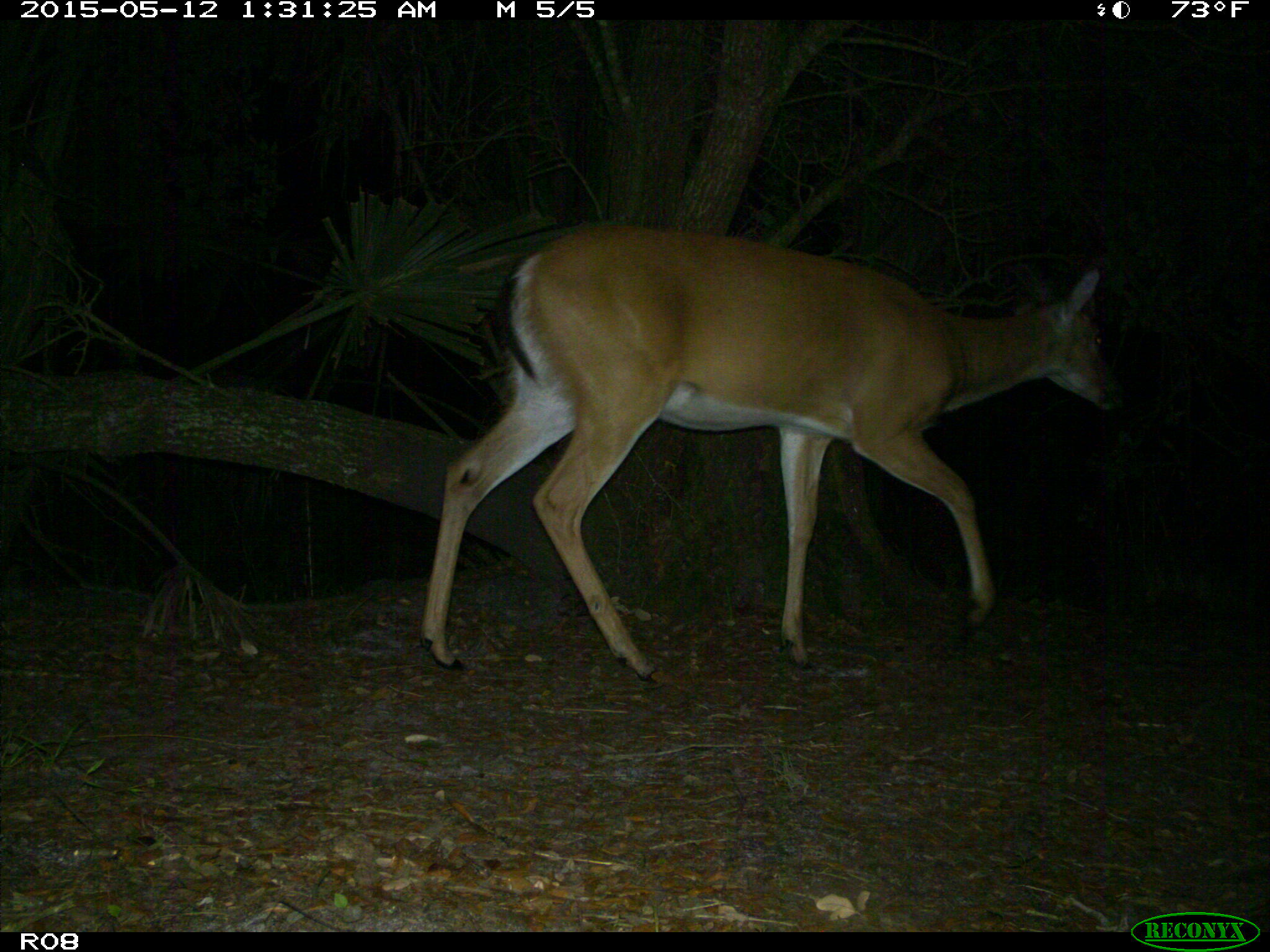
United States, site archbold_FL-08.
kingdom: Animalia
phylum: Chordata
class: Mammalia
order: Artiodactyla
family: Cervidae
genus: Odocoileus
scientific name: Odocoileus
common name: deer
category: unidentified deer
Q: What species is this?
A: Unidentified deer (deer) (Odocoileus).